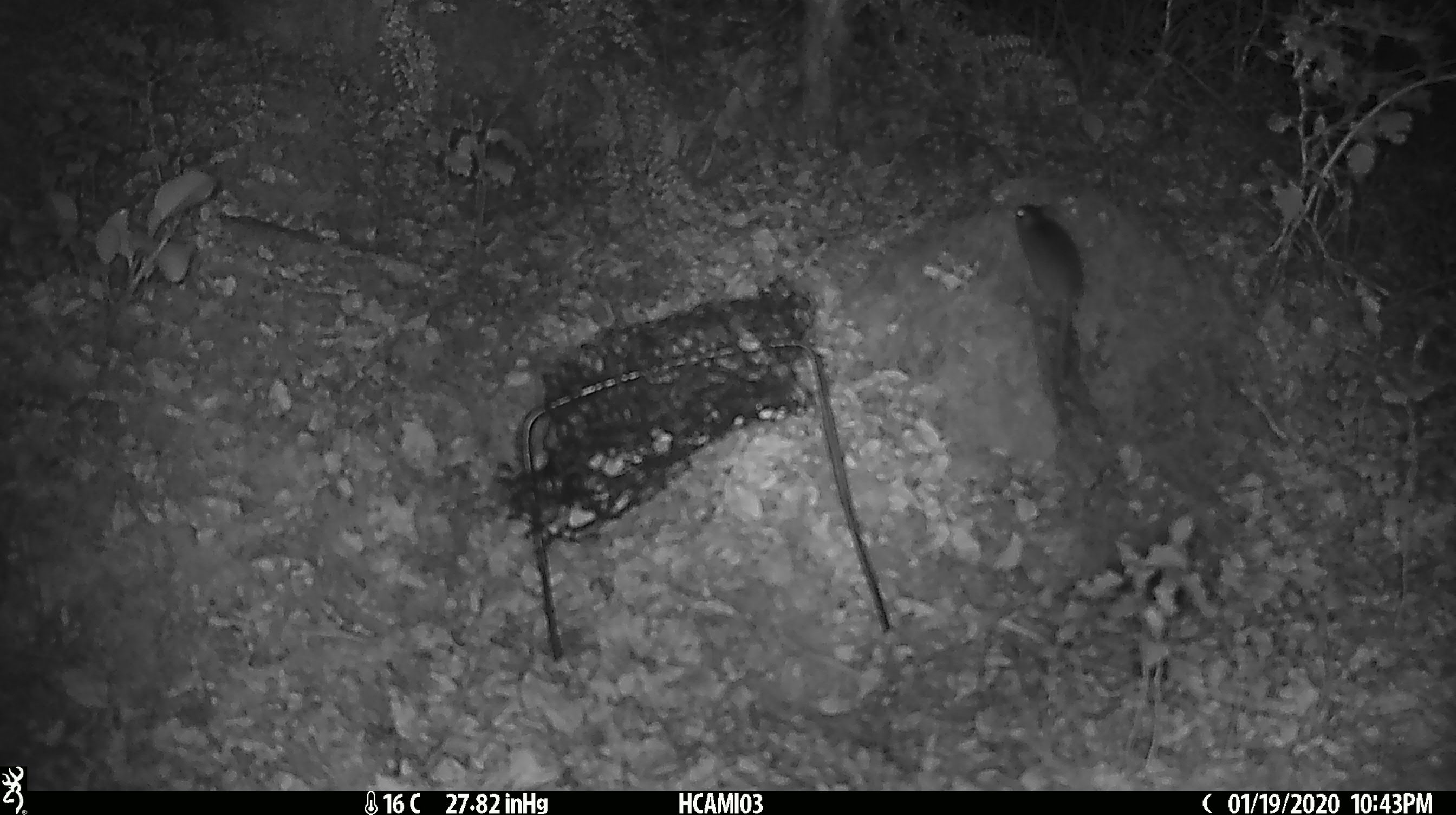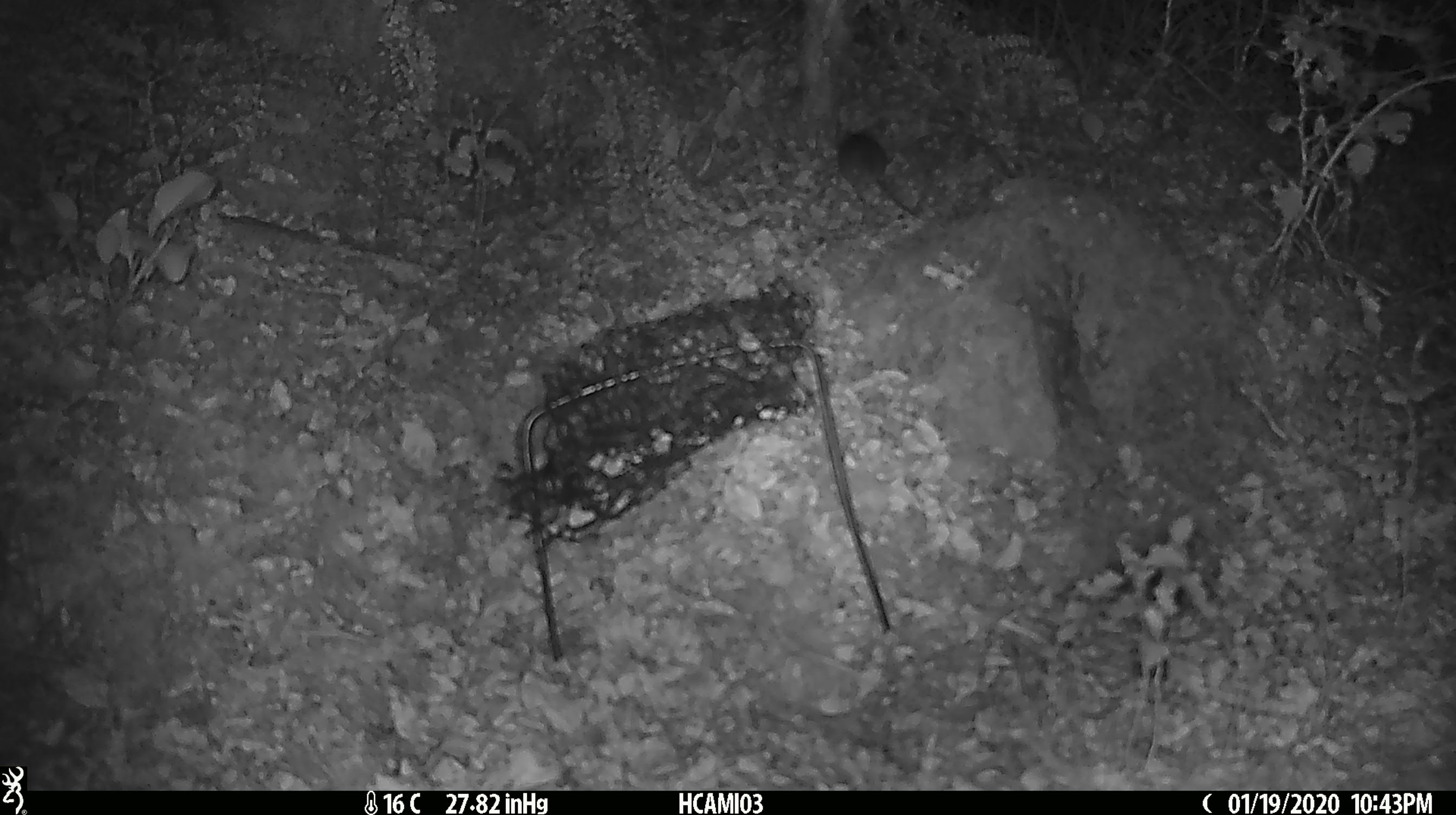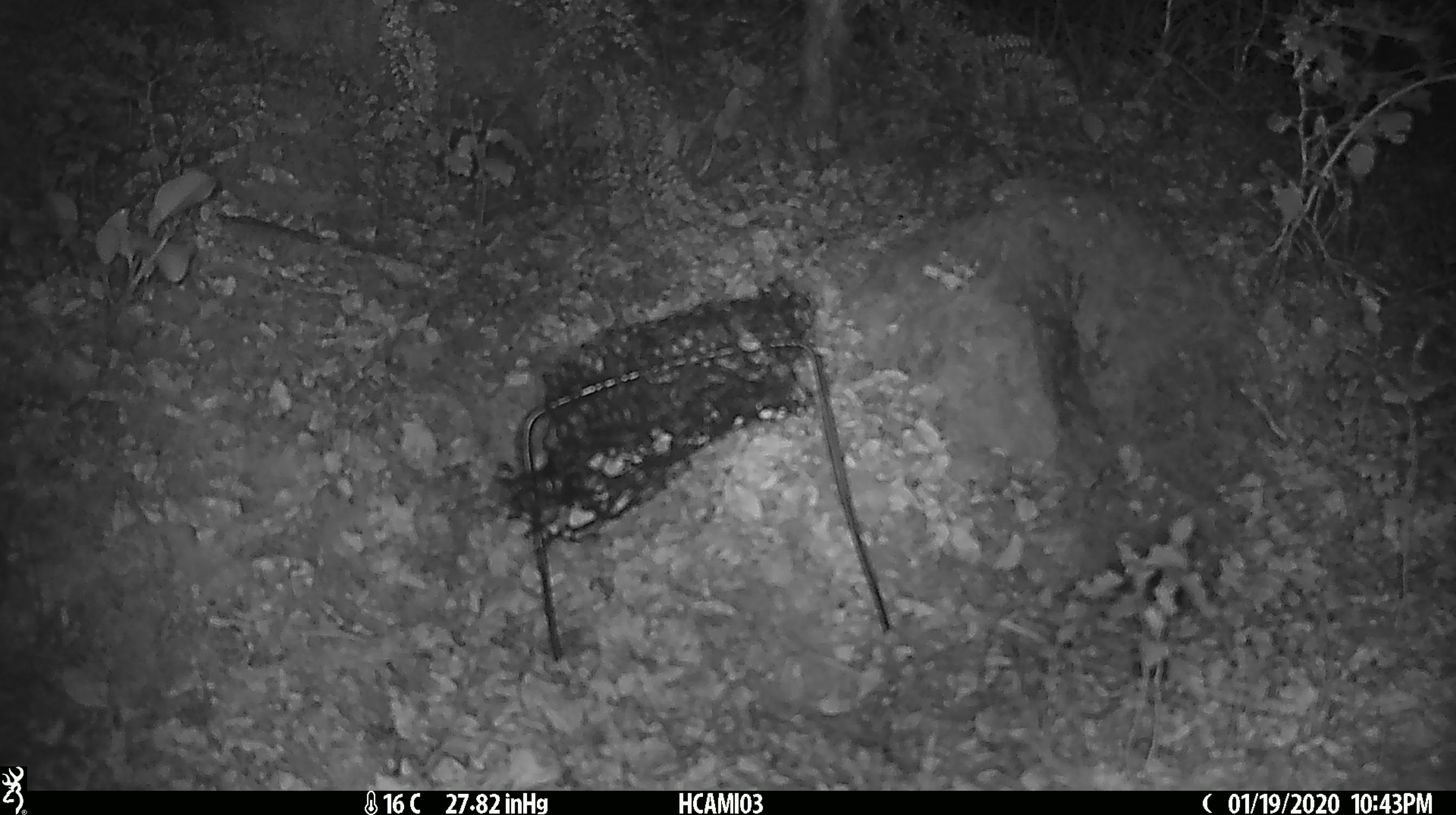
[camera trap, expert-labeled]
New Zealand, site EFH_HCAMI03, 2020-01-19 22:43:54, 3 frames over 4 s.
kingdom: Animalia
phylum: Chordata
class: Mammalia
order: Rodentia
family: Muridae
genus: Mus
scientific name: Mus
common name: mouse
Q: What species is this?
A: Mouse (Mus).